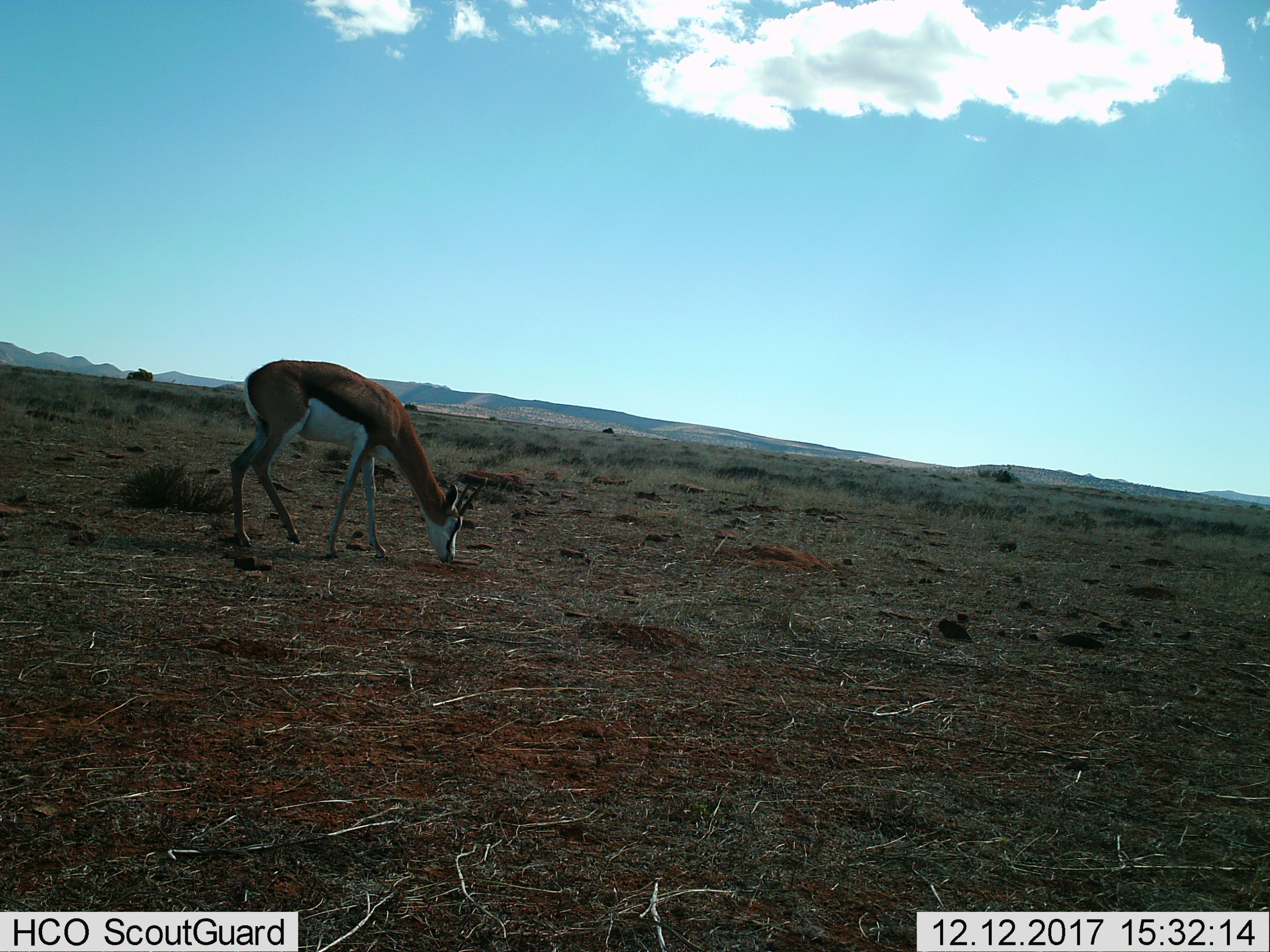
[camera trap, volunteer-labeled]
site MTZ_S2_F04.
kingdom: Animalia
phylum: Chordata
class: Mammalia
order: Artiodactyla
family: Bovidae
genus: Antidorcas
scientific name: Antidorcas marsupialis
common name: springbok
Springbok (Antidorcas marsupialis), count 1. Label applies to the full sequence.